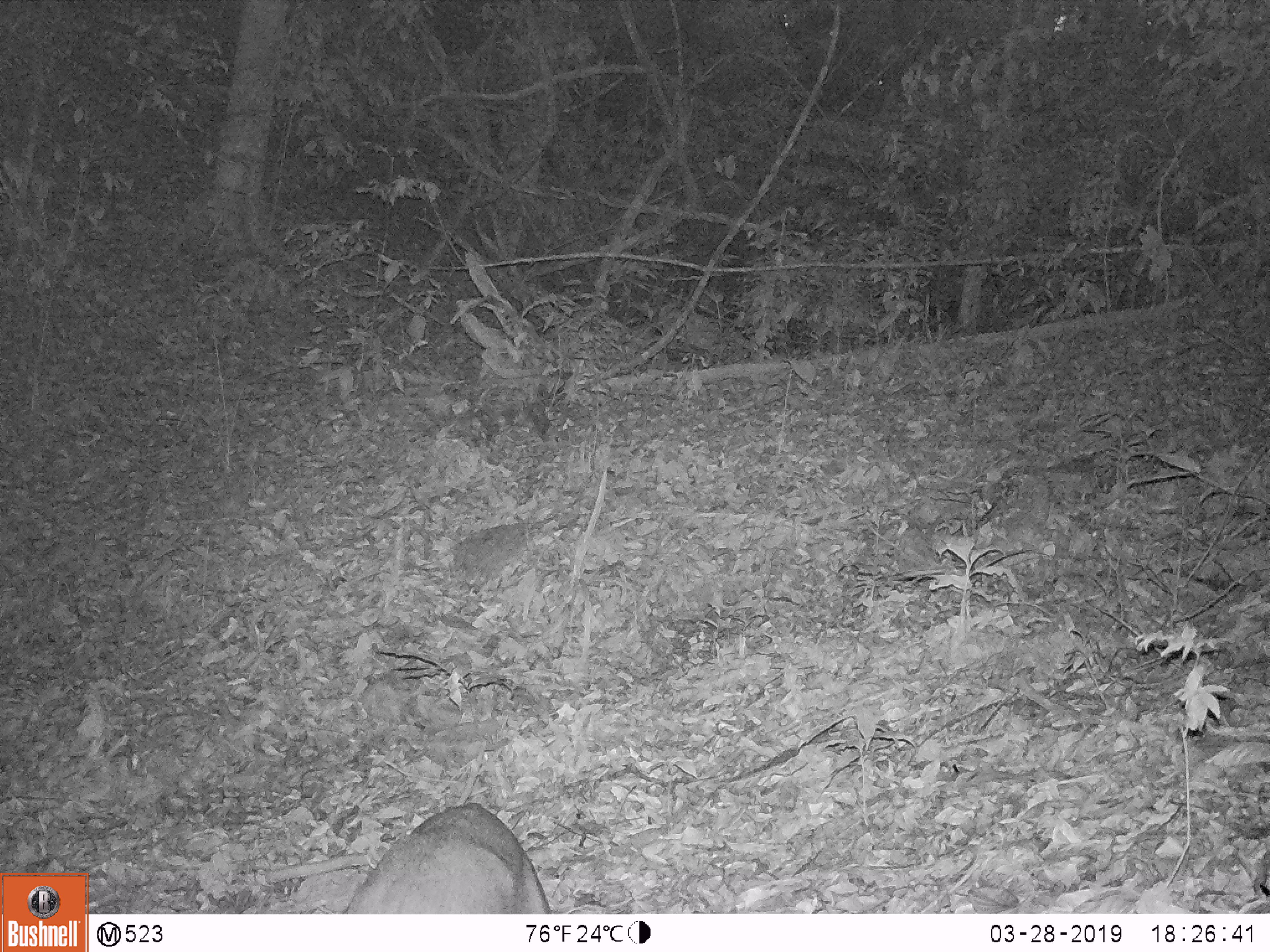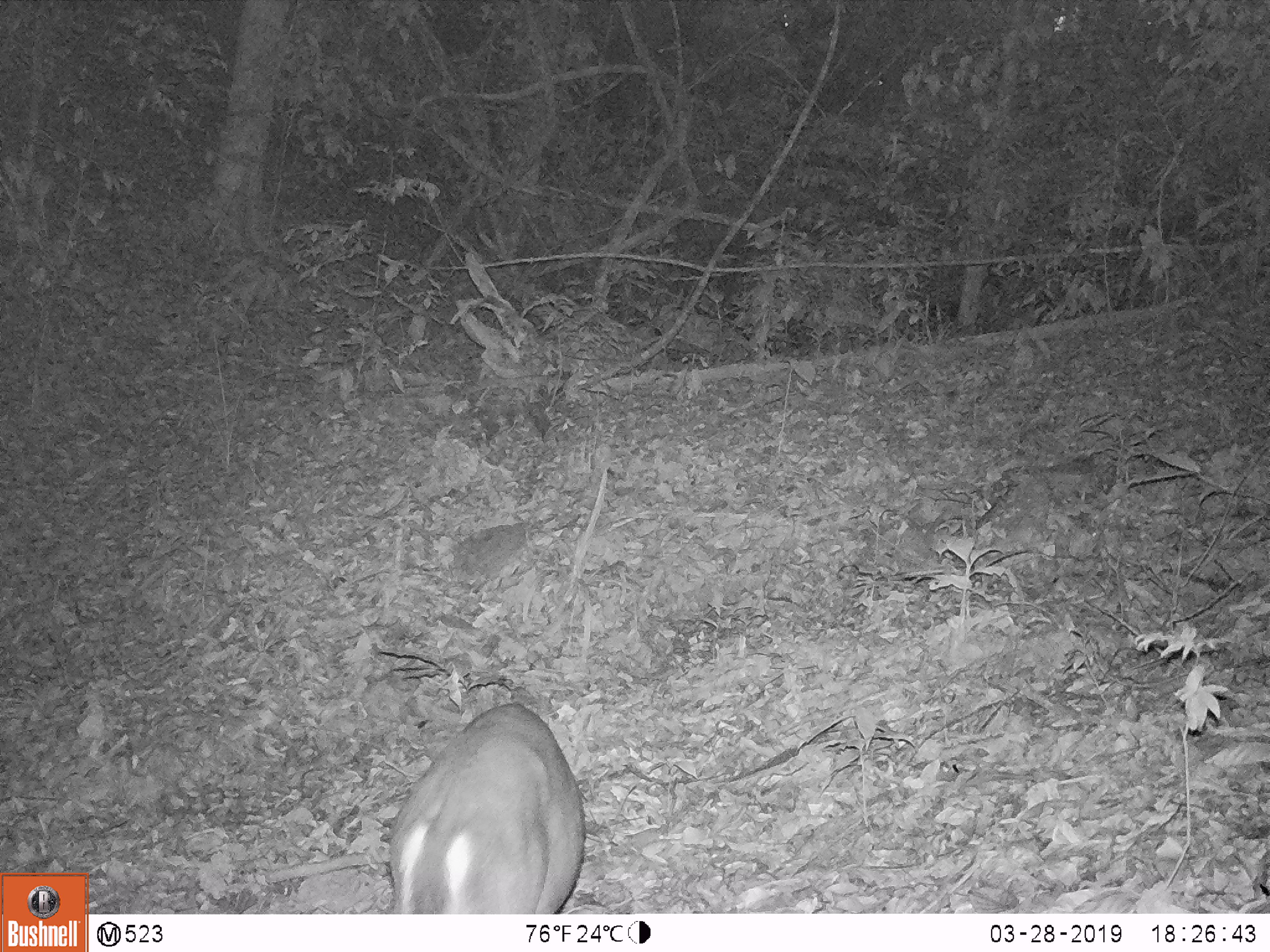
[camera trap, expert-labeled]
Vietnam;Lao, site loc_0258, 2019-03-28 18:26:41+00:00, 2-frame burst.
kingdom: Animalia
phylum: Chordata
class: Mammalia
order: Artiodactyla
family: Cervidae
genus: Muntiacus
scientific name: Muntiacus rooseveltorum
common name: roosevelt's muntjac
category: roosevelts muntjac group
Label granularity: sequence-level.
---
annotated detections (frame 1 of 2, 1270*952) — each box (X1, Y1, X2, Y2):
roosevelts muntjac group: (343, 803, 552, 914)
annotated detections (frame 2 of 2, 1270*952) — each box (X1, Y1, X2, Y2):
roosevelts muntjac group: (388, 703, 585, 914)